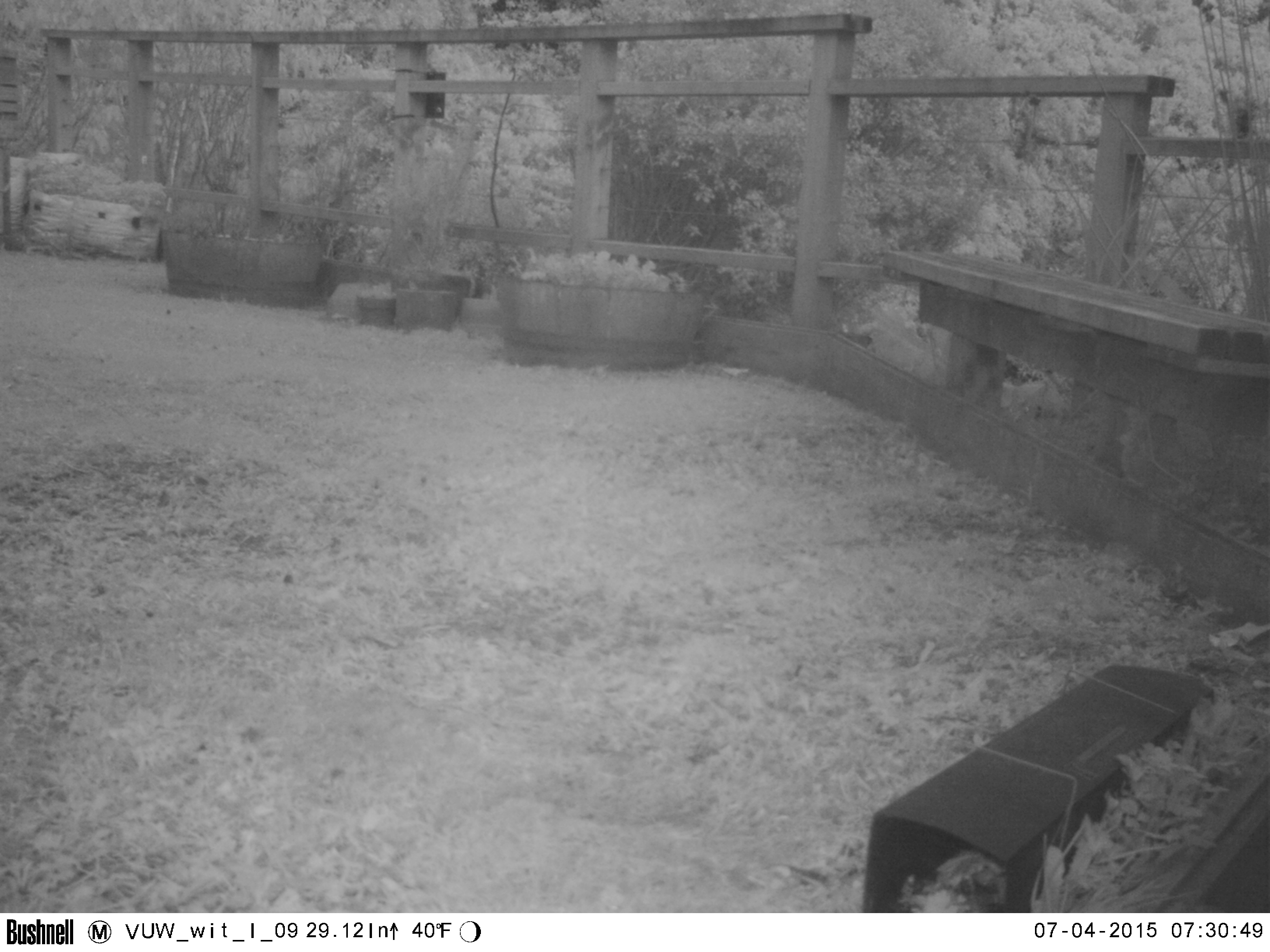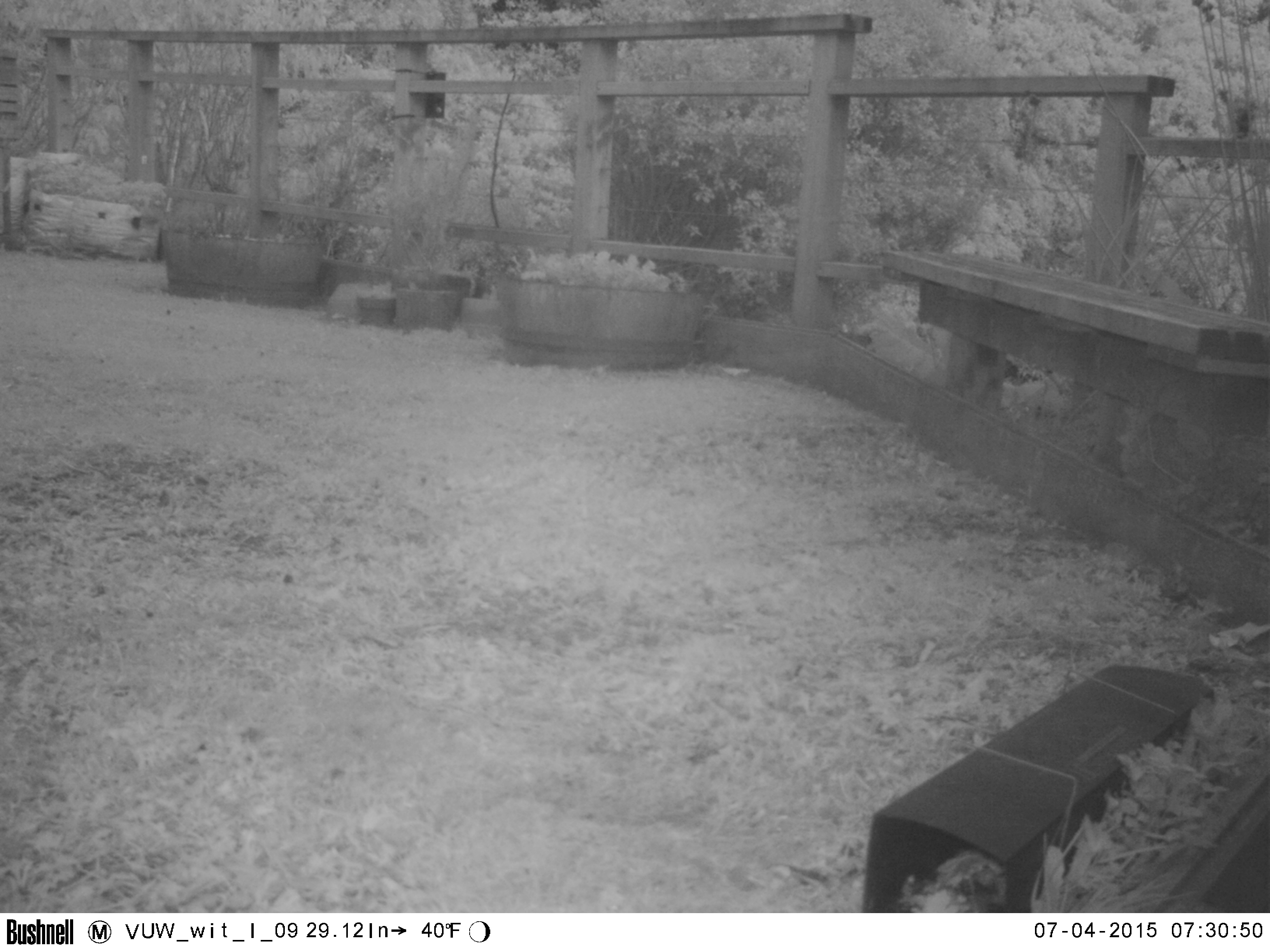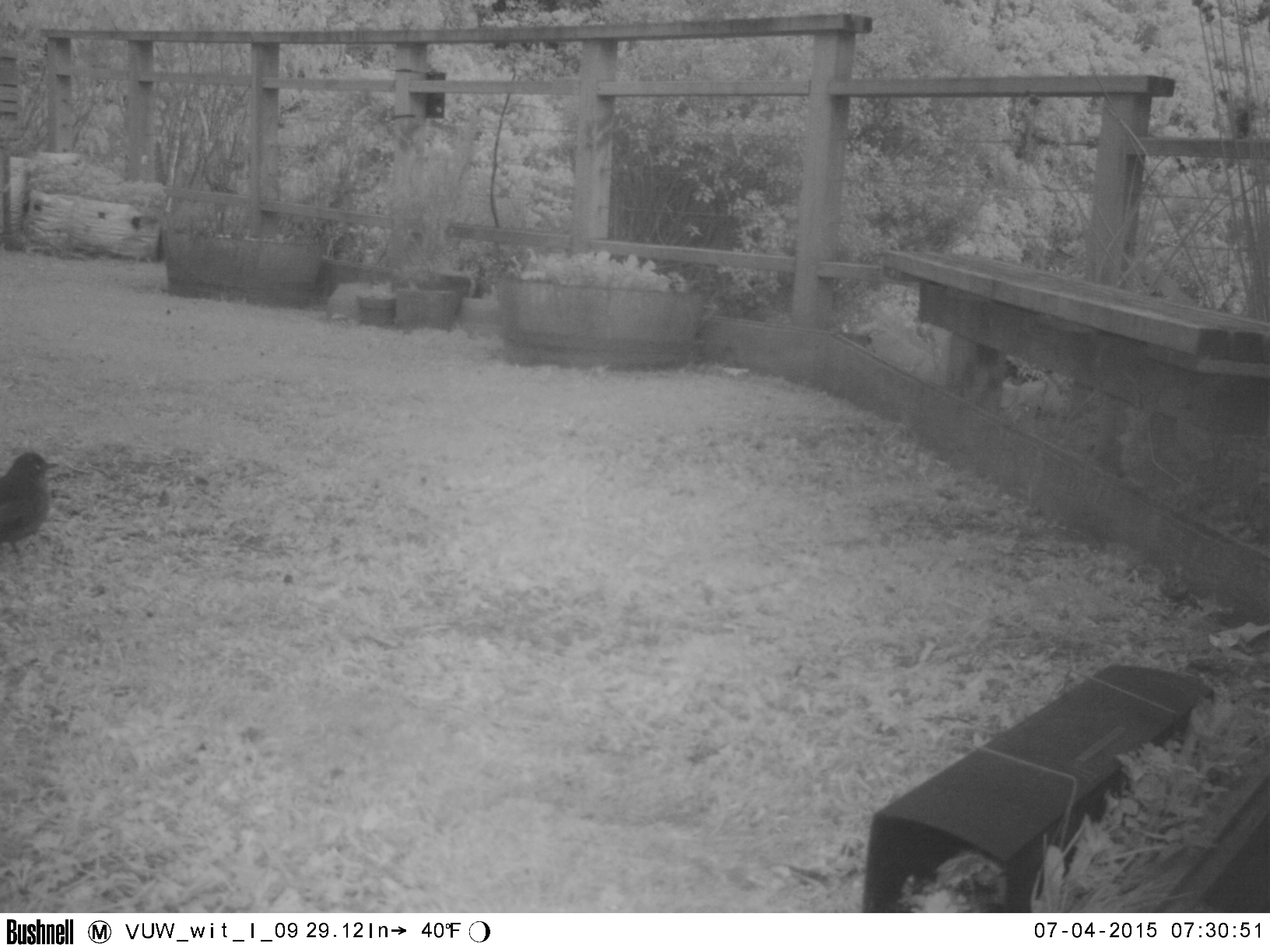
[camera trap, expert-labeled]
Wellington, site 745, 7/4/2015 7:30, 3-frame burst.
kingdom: Animalia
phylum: Chordata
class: Aves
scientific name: Aves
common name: bird